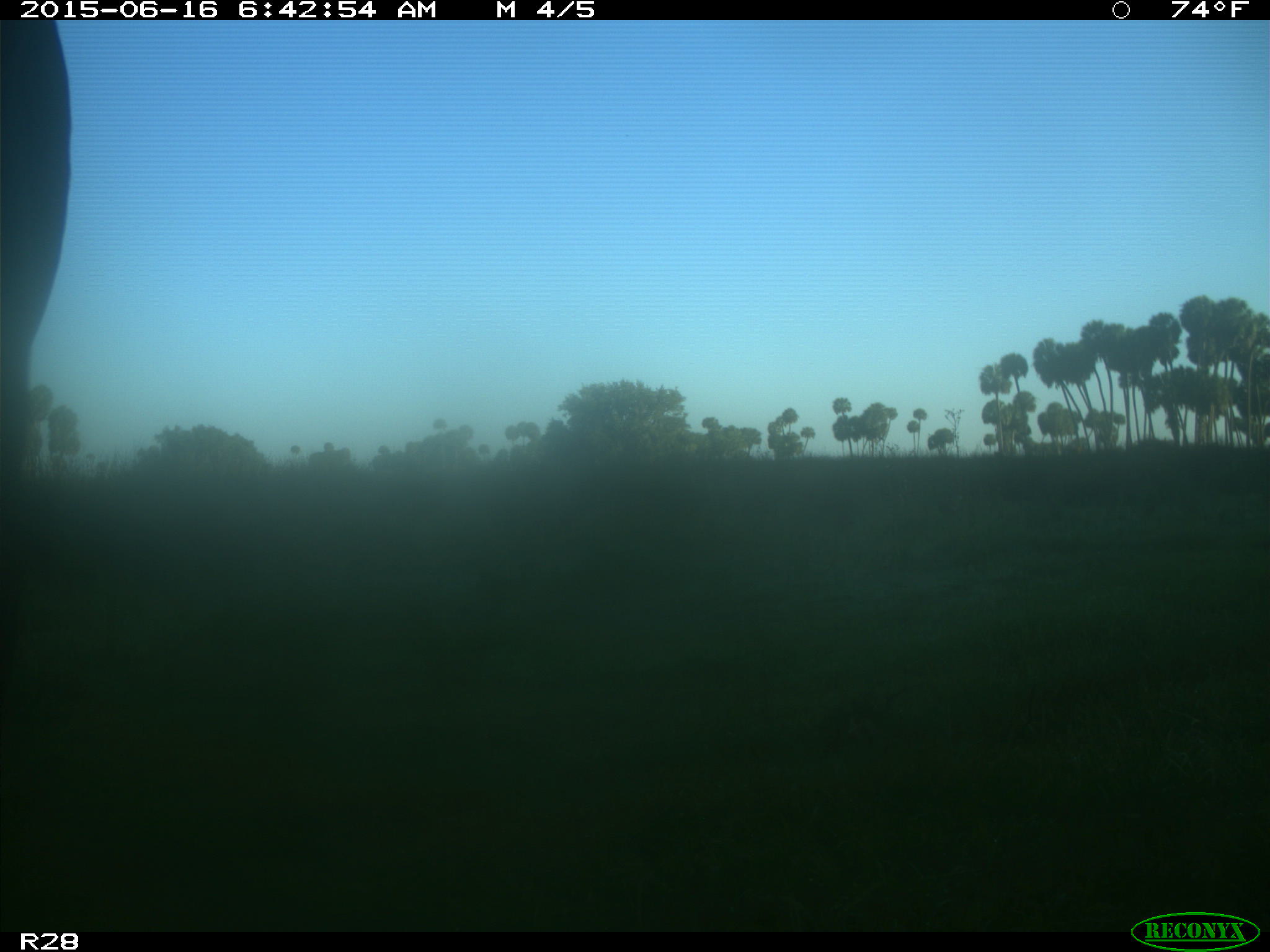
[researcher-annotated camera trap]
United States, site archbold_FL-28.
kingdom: Animalia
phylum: Chordata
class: Mammalia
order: Artiodactyla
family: Bovidae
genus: Bos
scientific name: Bos taurus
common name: domestic cow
Bos taurus (domestic cow).